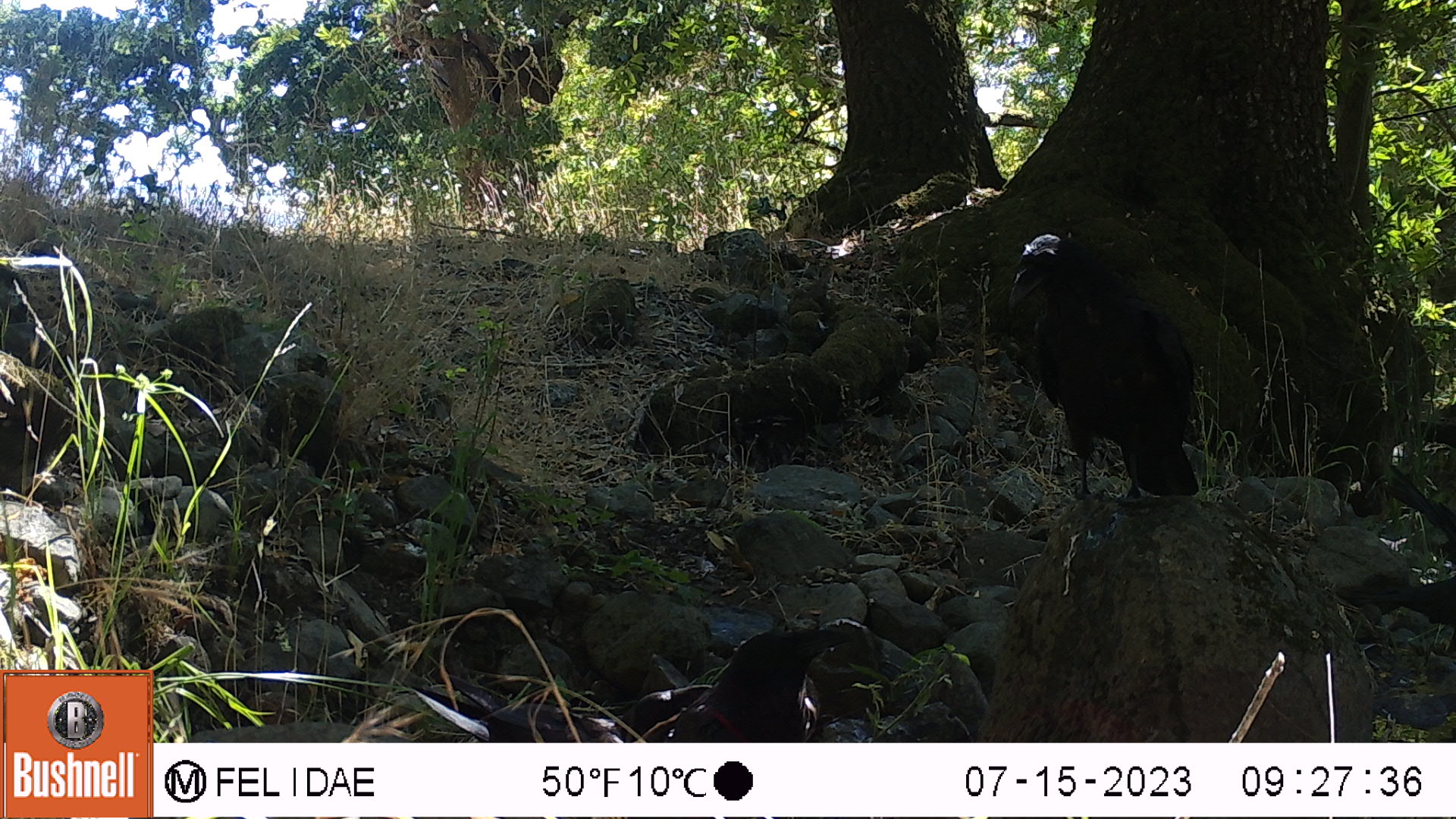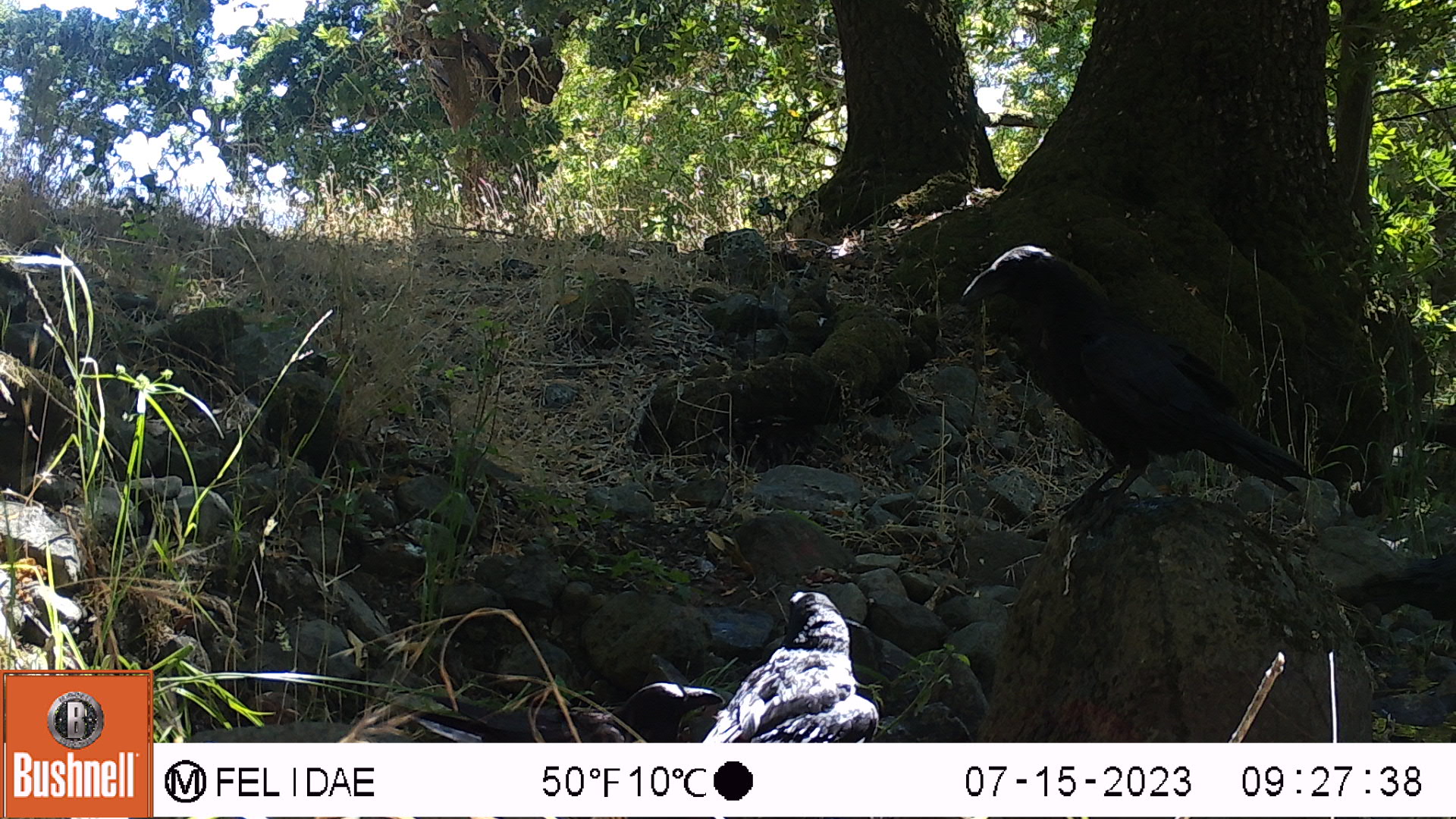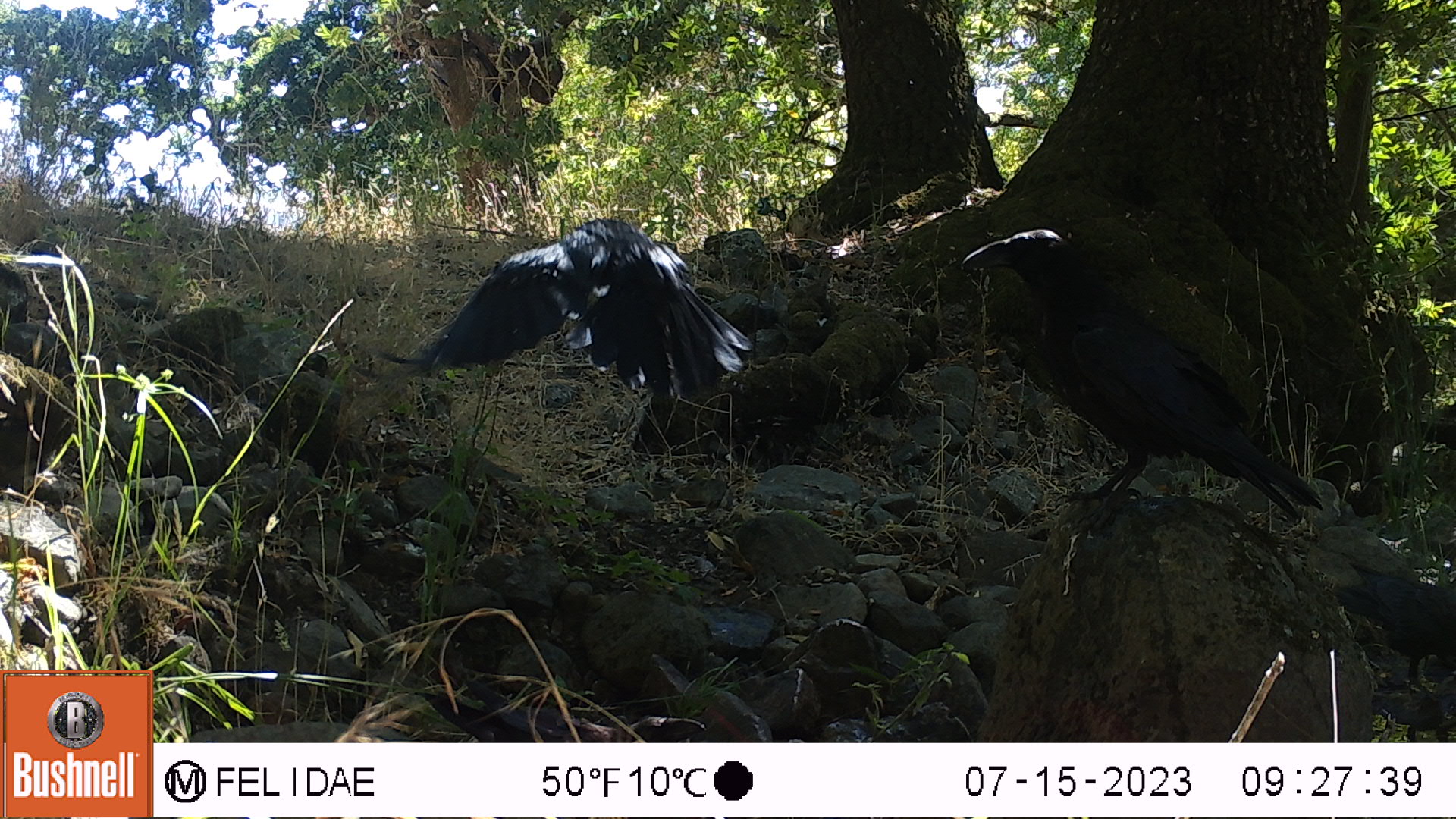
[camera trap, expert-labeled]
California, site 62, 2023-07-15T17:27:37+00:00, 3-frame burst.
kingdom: Animalia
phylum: Chordata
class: Aves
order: Passeriformes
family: Corvidae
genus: Corvus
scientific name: Corvus brachyrhynchos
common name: american crow